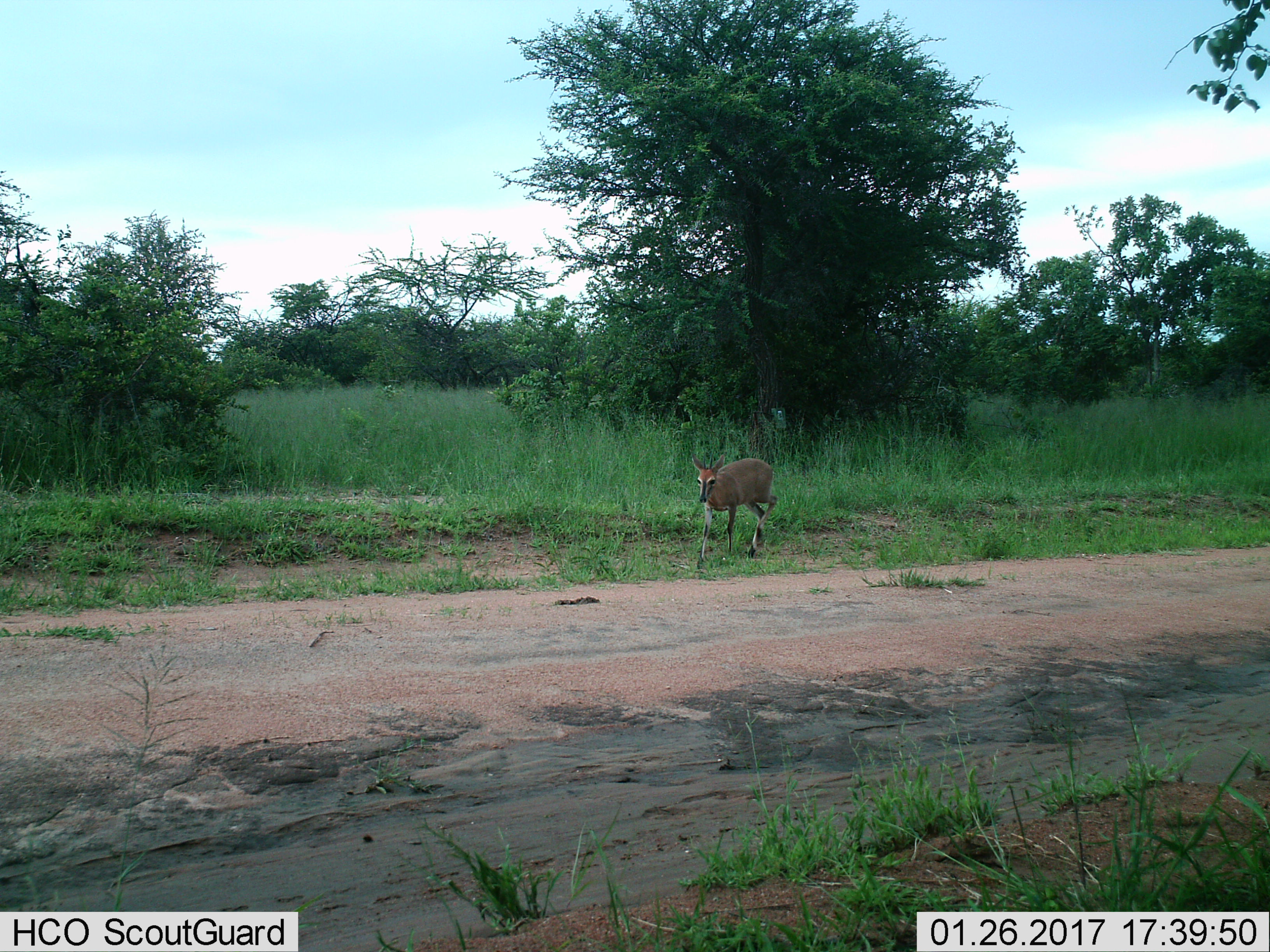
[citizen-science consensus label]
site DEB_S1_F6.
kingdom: Animalia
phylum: Chordata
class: Mammalia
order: Artiodactyla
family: Bovidae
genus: Sylvicapra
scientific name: Sylvicapra grimmia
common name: common duiker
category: duikercommongrey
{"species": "duikercommongrey (common duiker) (Sylvicapra grimmia)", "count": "1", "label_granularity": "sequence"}